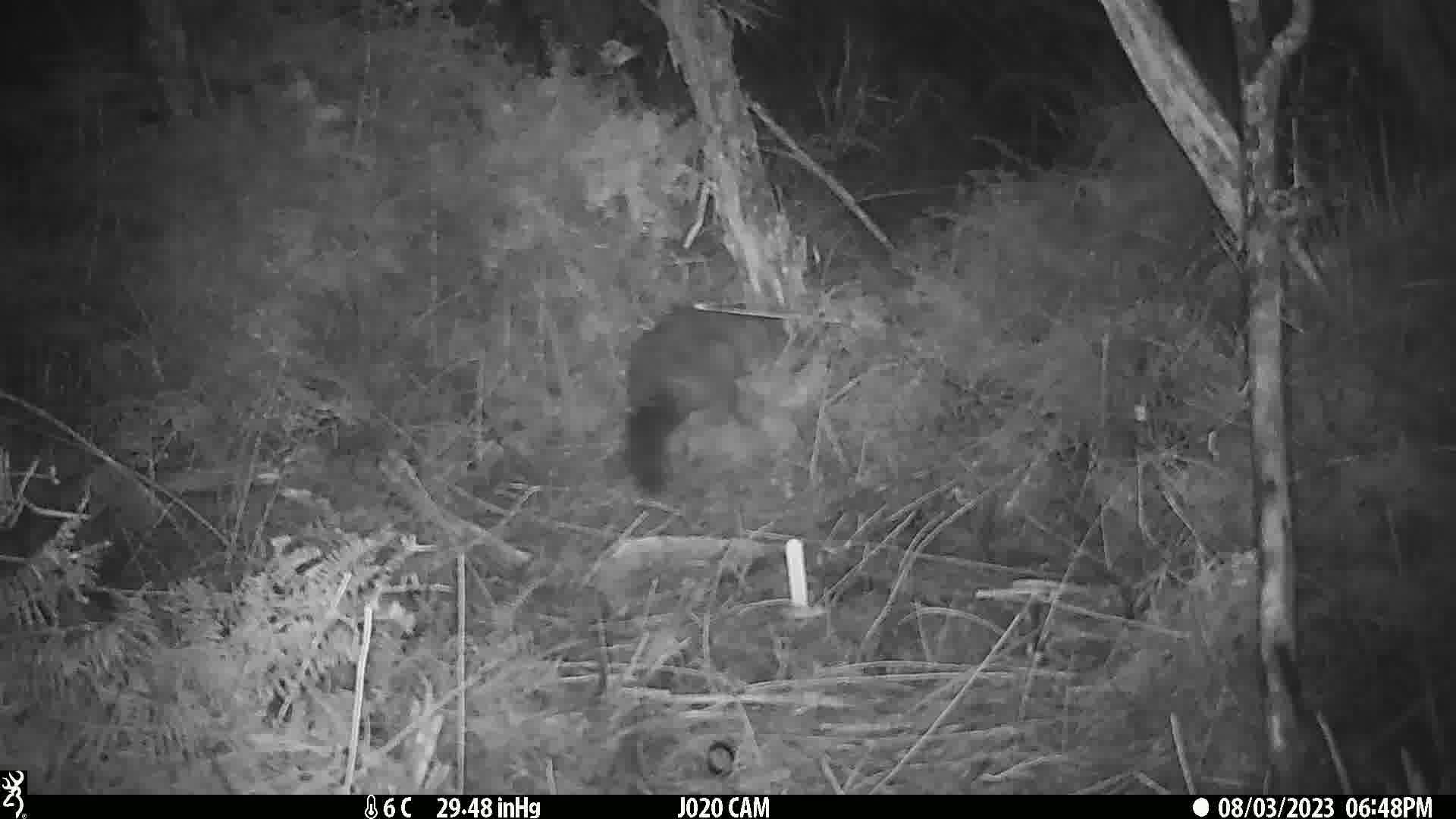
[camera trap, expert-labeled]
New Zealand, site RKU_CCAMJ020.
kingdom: Animalia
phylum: Chordata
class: Mammalia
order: Diprotodontia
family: Phalangeridae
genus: Trichosurus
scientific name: Trichosurus vulpecula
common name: common brushtail possum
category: possum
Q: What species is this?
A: Possum (common brushtail possum) (Trichosurus vulpecula).